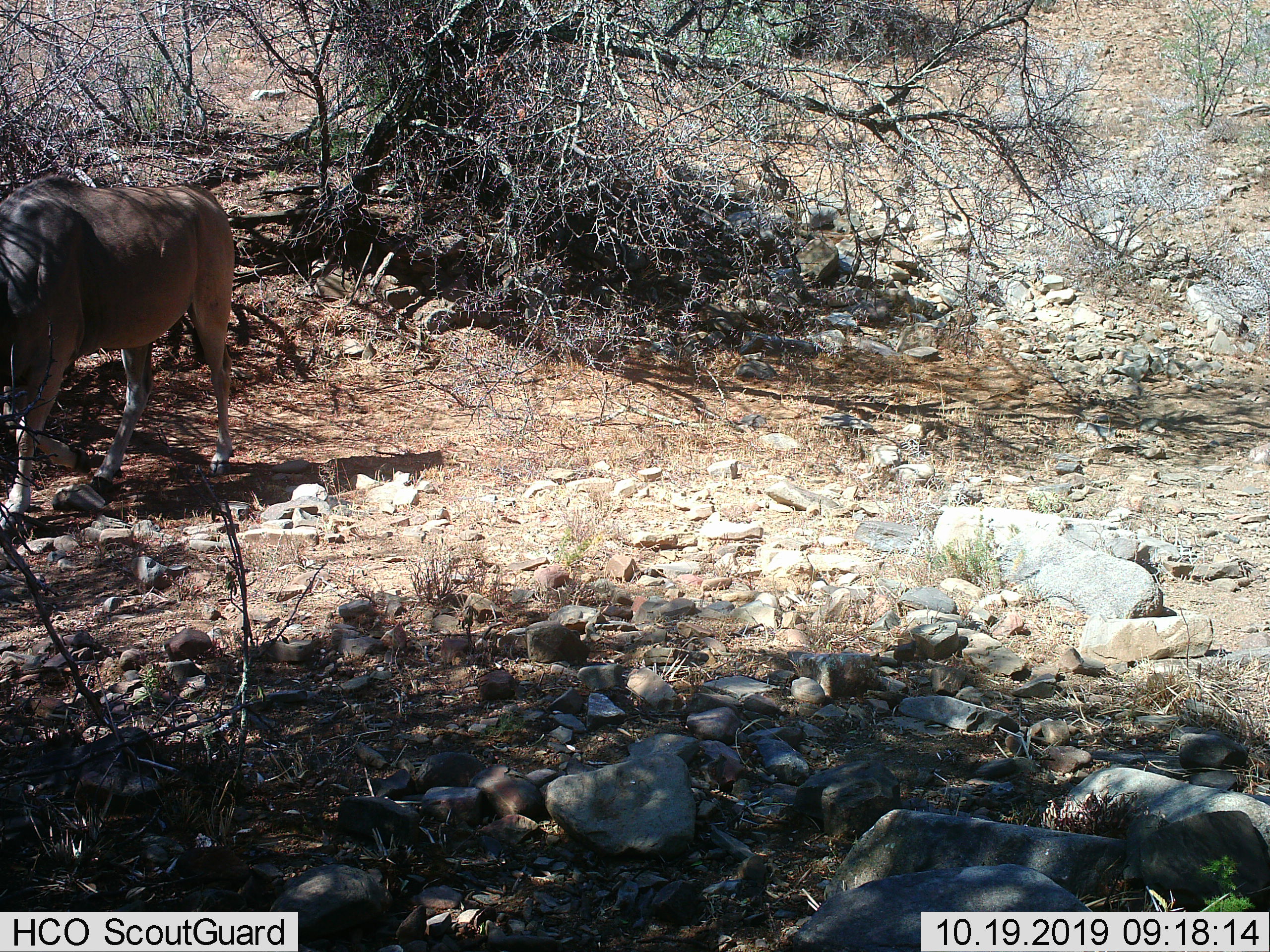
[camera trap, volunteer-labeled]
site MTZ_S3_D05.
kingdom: Animalia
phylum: Chordata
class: Mammalia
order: Artiodactyla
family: Bovidae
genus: Tragelaphus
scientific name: Tragelaphus oryx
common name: eland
Eland (Tragelaphus oryx), count 1. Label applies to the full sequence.